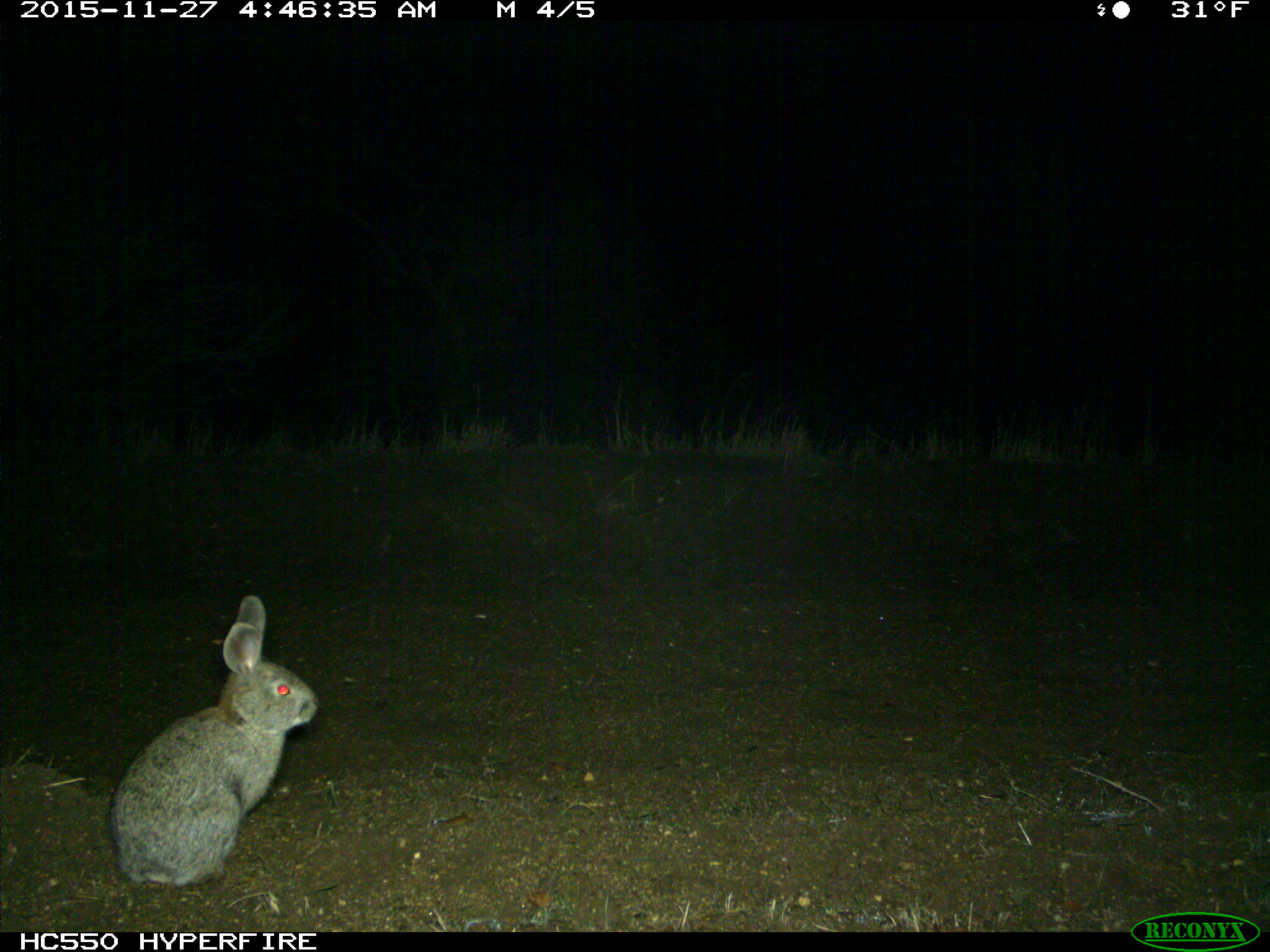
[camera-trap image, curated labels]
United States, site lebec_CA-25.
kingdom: Animalia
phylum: Chordata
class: Mammalia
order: Lagomorpha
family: Leporidae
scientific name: Leporidae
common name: rabbits and hares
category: unidentified rabbit